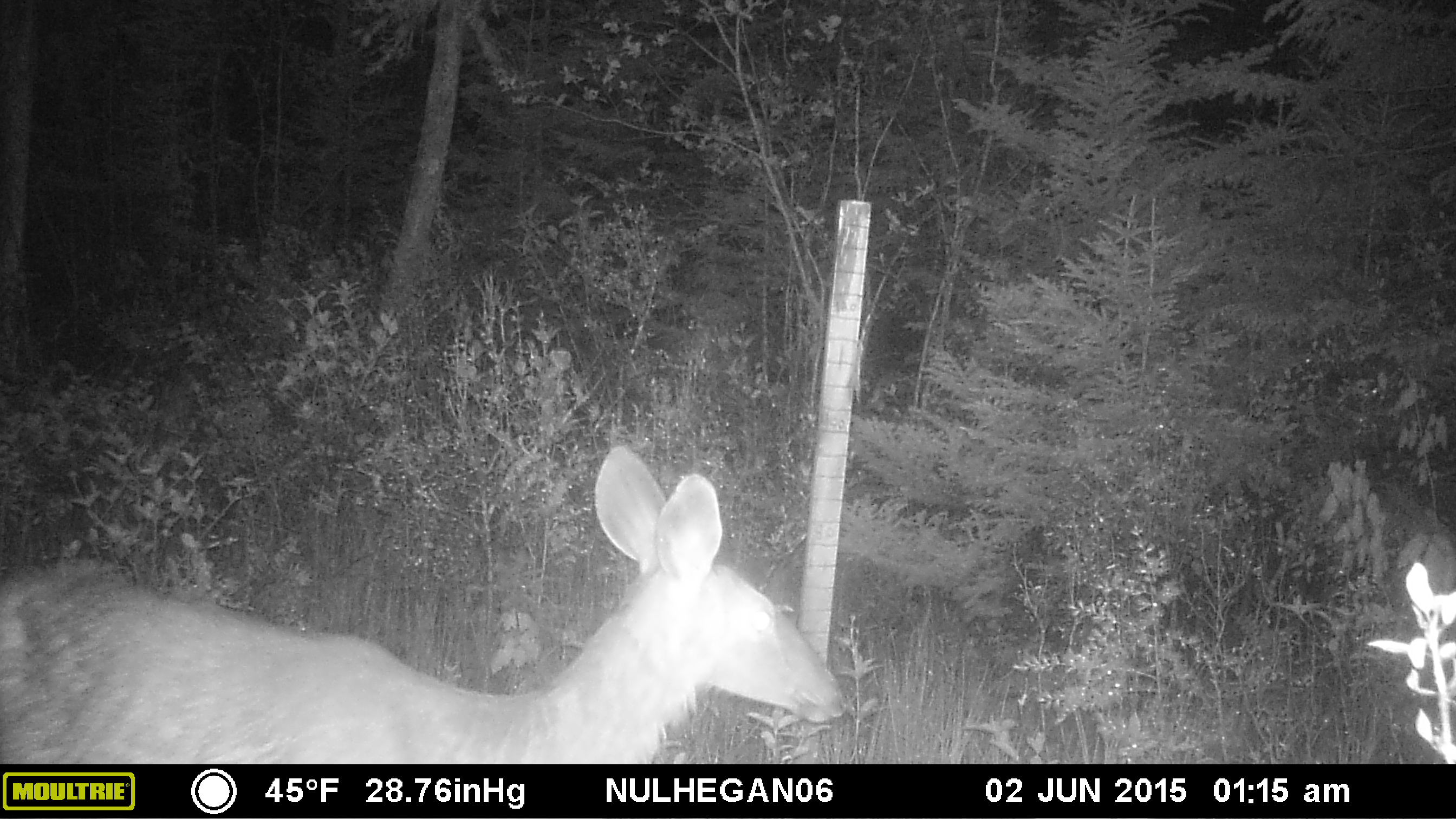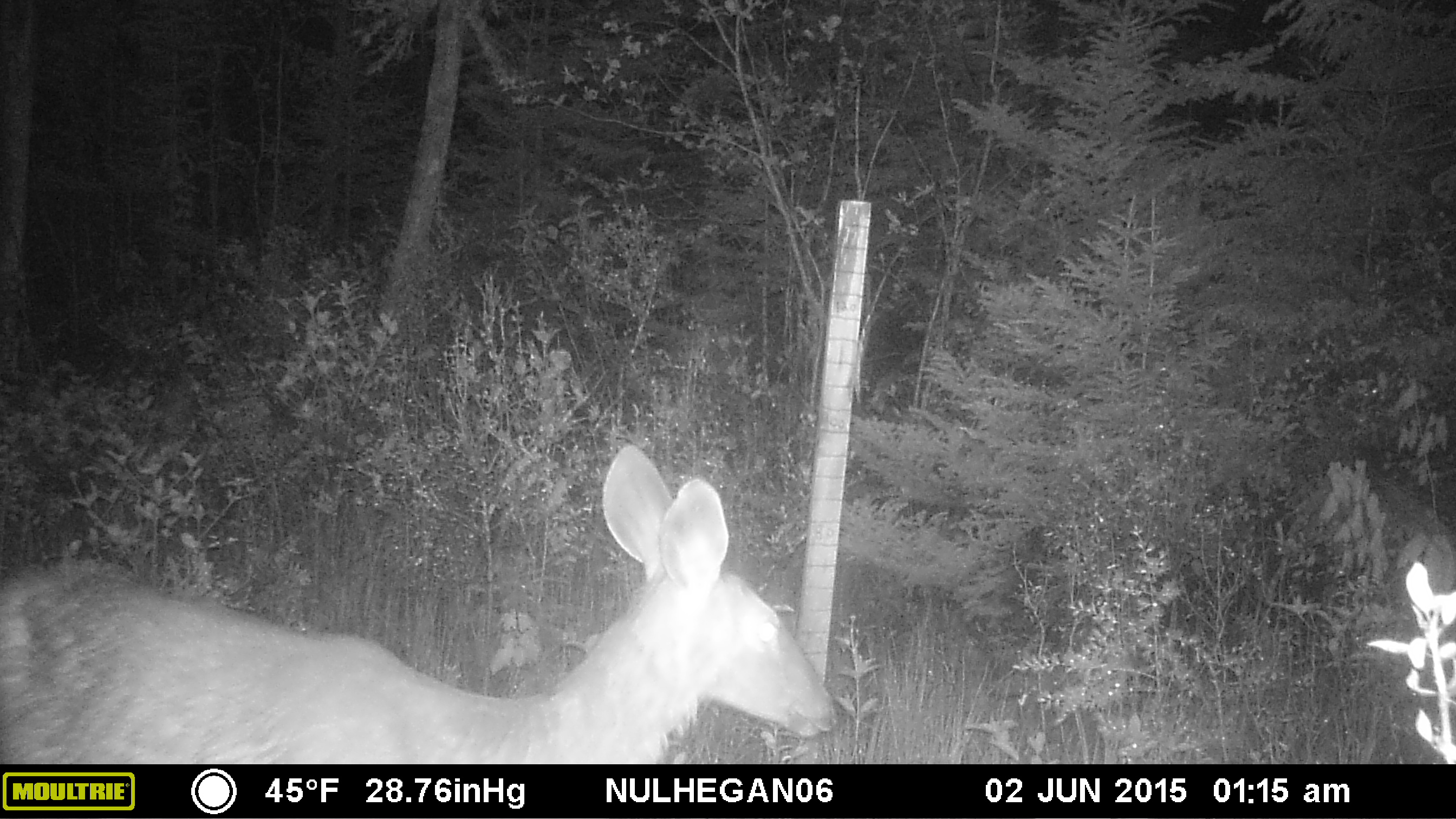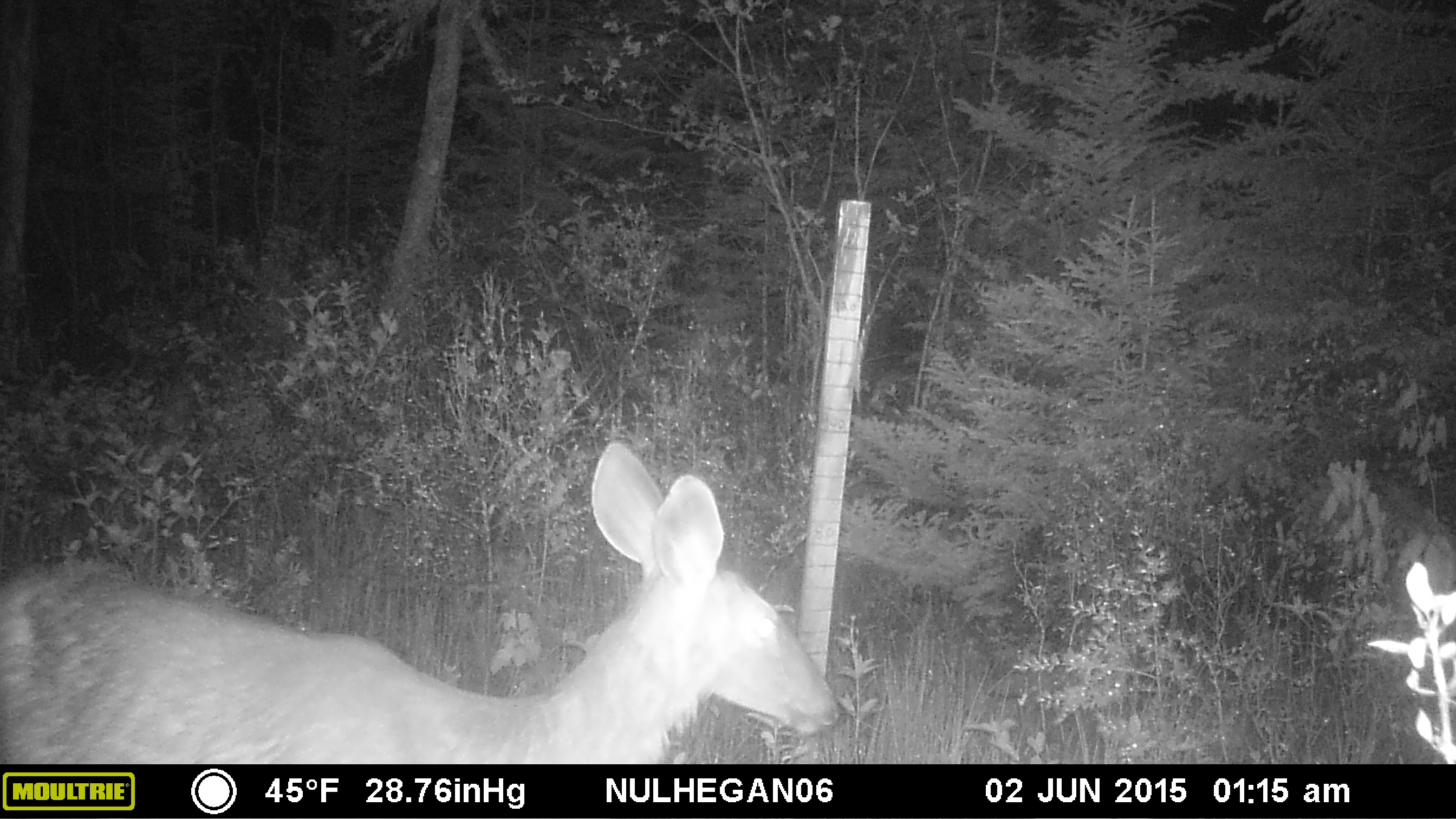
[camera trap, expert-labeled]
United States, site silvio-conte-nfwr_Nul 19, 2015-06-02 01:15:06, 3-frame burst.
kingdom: Animalia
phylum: Chordata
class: Mammalia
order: Artiodactyla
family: Cervidae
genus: Odocoileus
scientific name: Odocoileus virginianus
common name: white-tailed deer